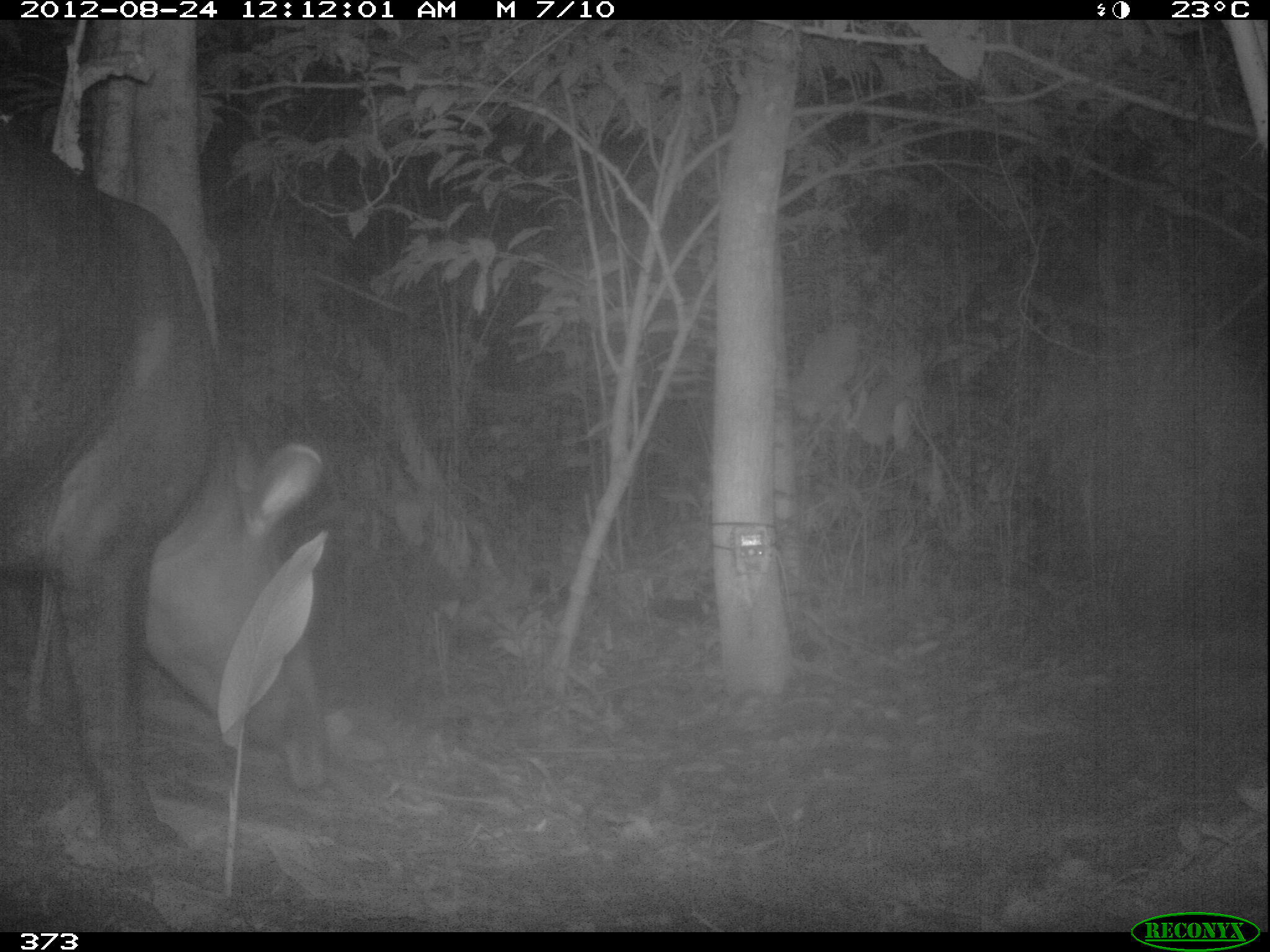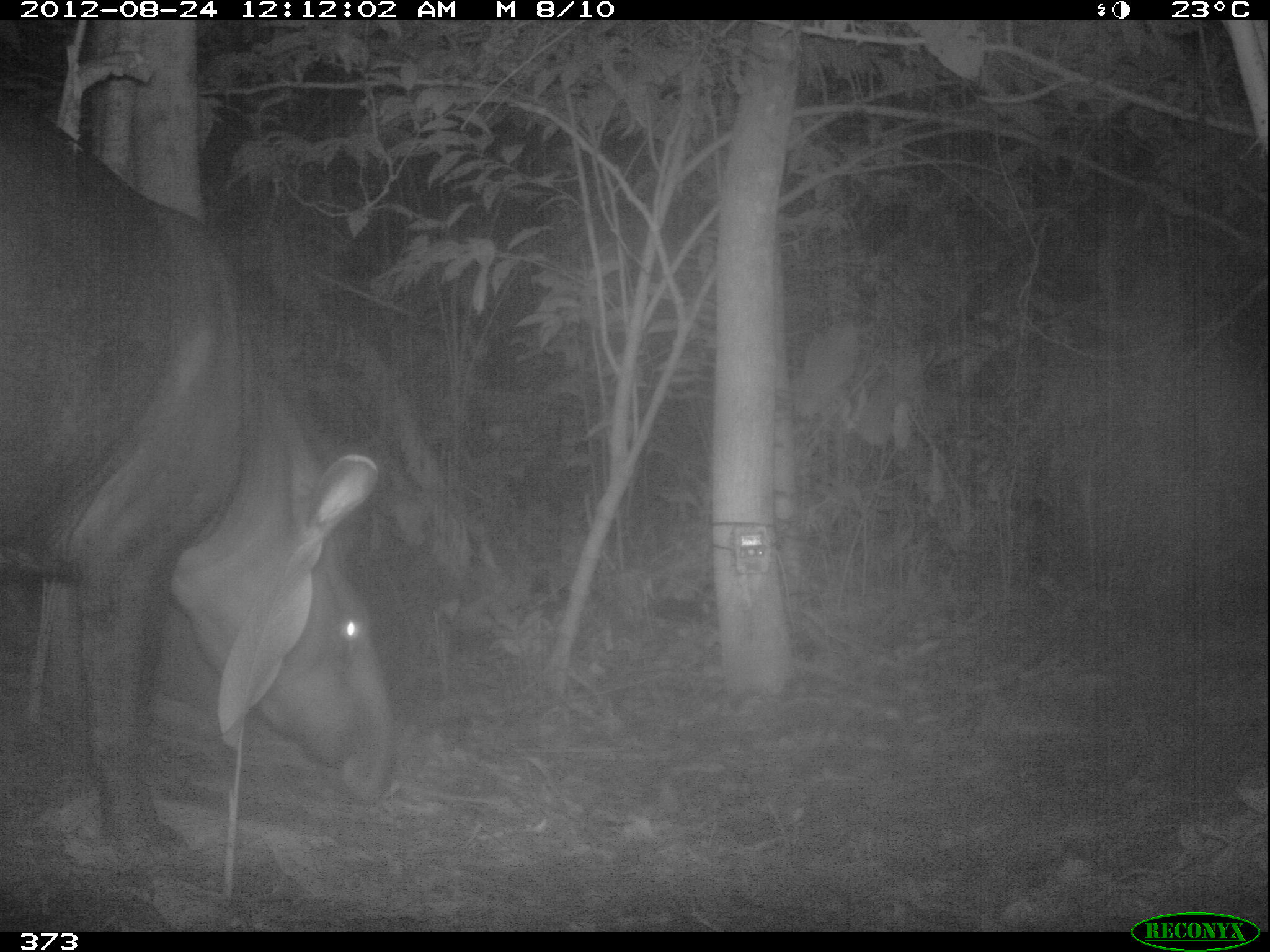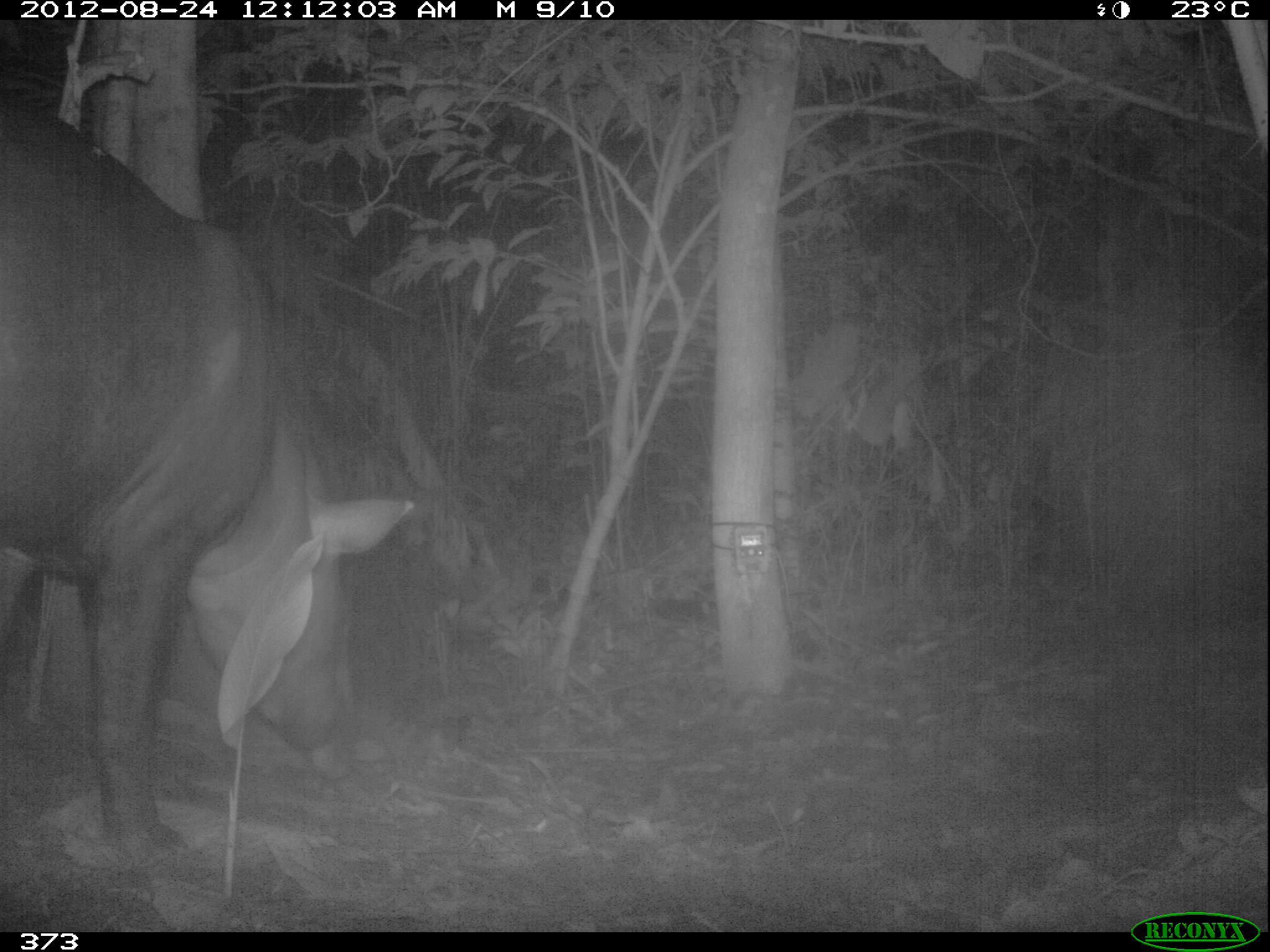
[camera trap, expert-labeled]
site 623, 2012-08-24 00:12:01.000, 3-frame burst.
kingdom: Animalia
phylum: Chordata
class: Mammalia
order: Perissodactyla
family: Tapiridae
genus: Tapirus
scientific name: Tapirus terrestris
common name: south american tapir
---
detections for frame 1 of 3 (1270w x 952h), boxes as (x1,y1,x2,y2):
tapirus terrestris: (0,107,333,863)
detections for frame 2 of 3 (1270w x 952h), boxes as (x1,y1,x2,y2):
tapirus terrestris: (0,78,392,878)